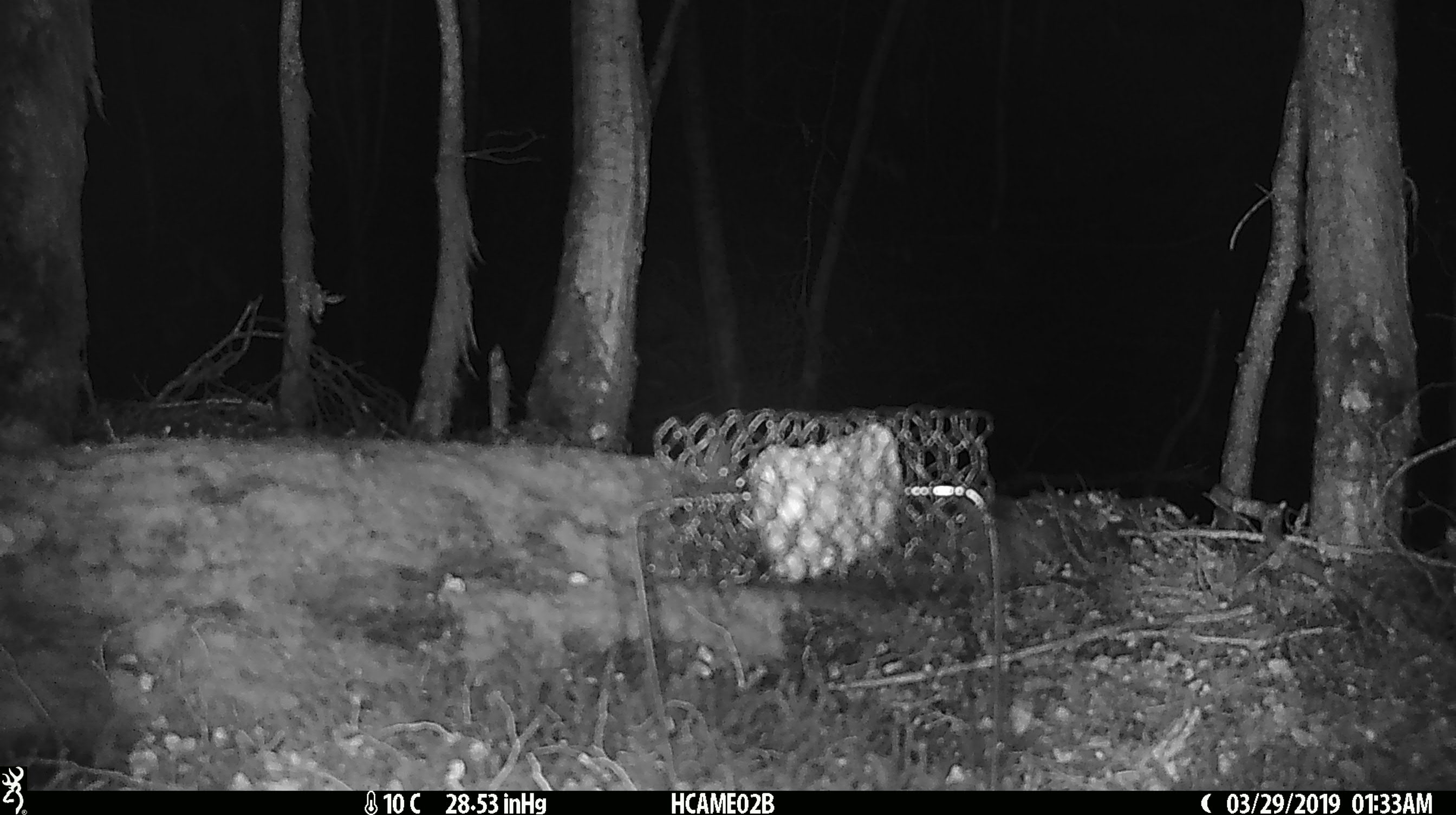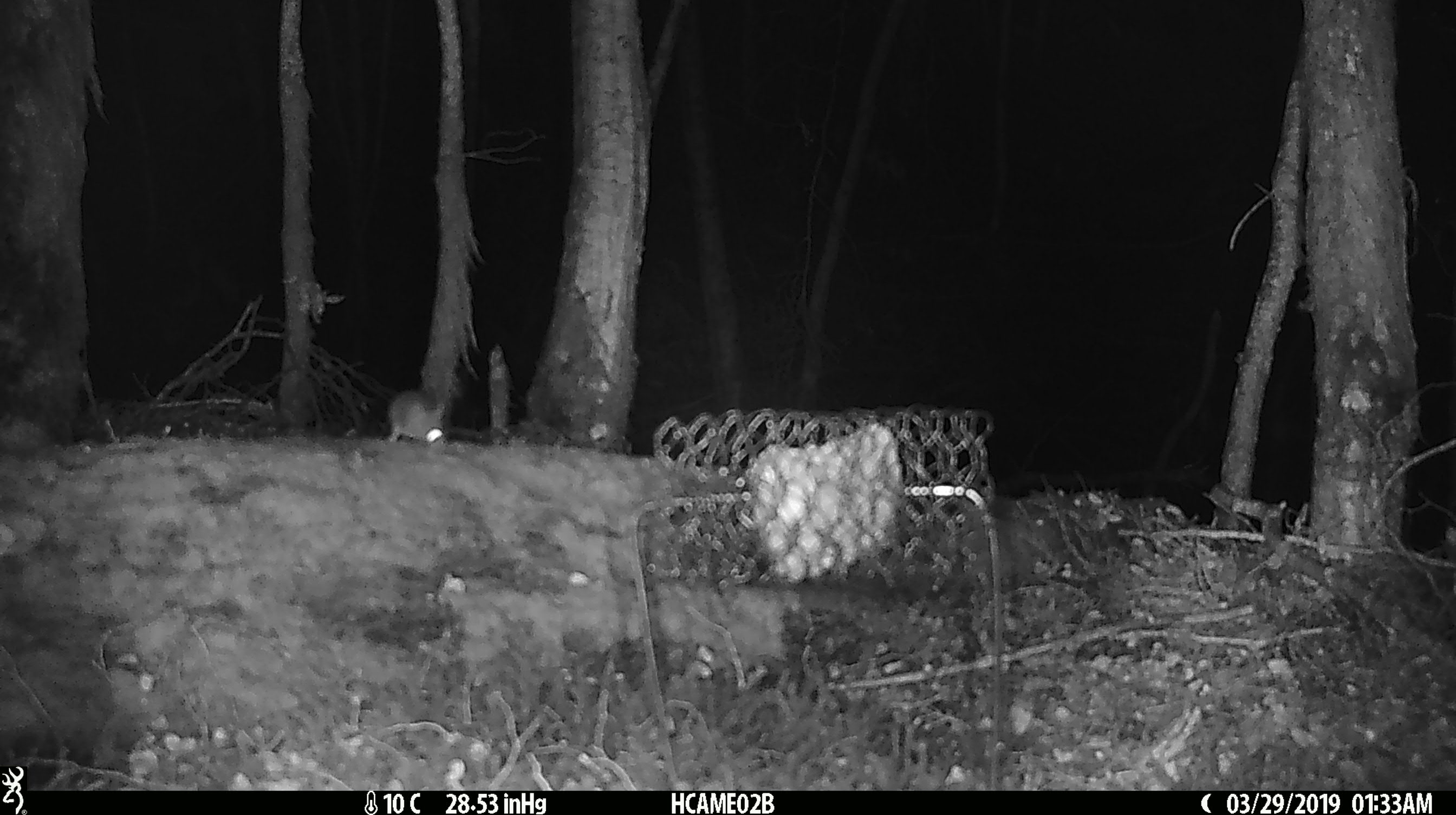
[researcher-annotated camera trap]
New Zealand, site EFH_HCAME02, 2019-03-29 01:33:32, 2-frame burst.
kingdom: Animalia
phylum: Chordata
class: Mammalia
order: Rodentia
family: Muridae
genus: Mus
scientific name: Mus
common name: mouse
Mouse (Mus).